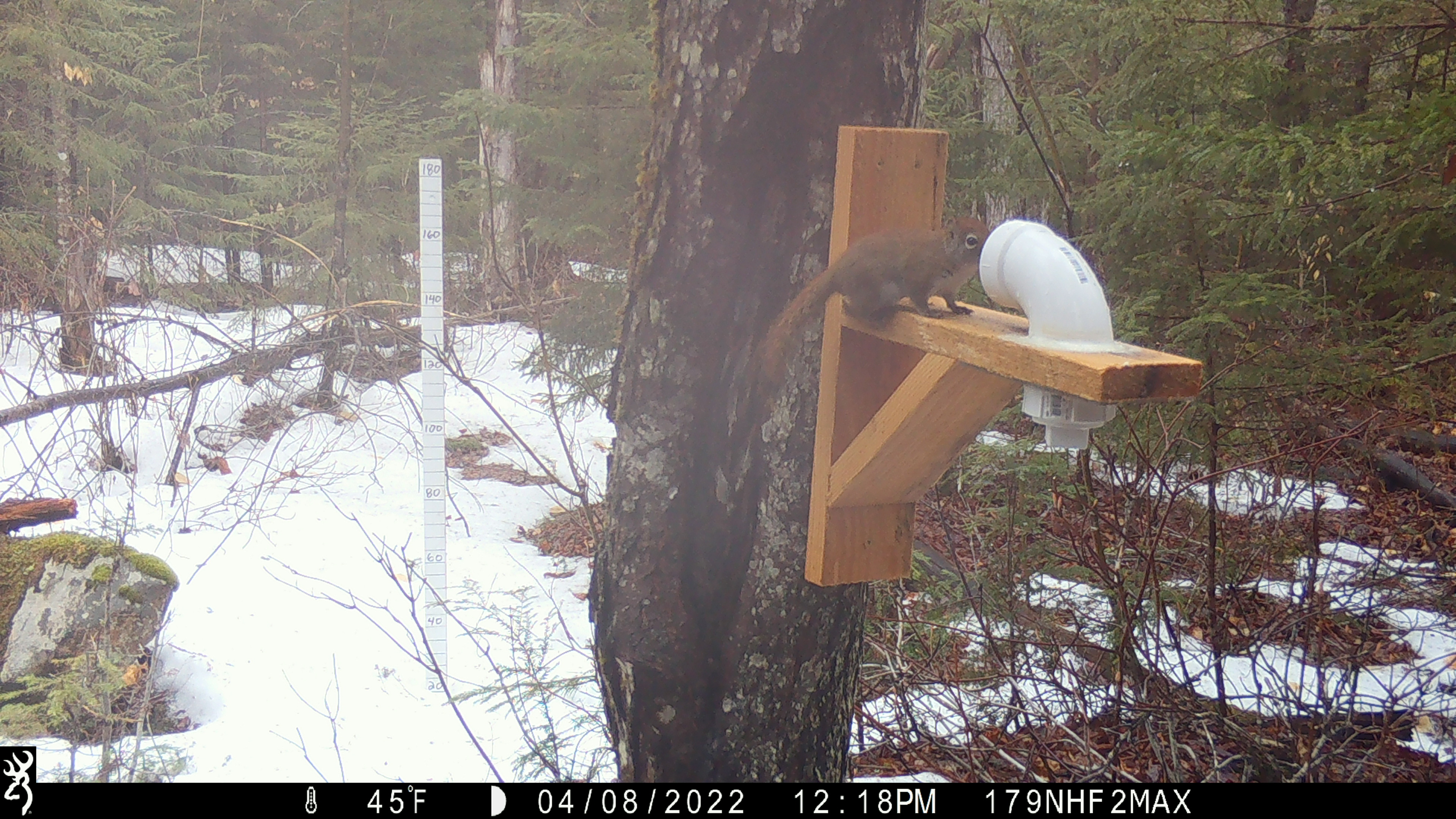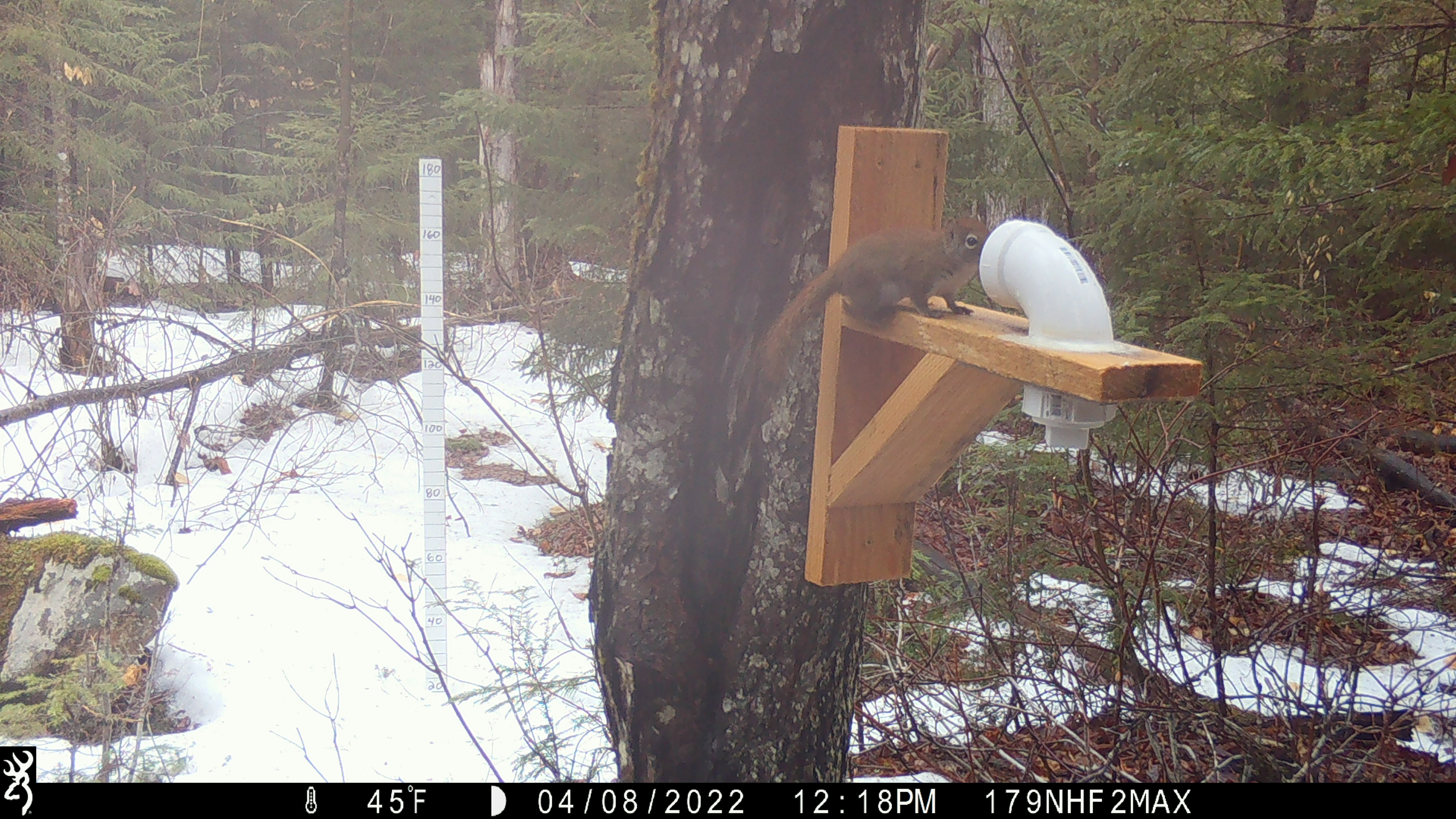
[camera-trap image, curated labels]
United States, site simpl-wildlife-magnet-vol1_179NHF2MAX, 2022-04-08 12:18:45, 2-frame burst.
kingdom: Animalia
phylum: Chordata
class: Mammalia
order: Rodentia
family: Sciuridae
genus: Tamiasciurus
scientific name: Tamiasciurus hudsonicus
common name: red squirrel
Red squirrel (Tamiasciurus hudsonicus).